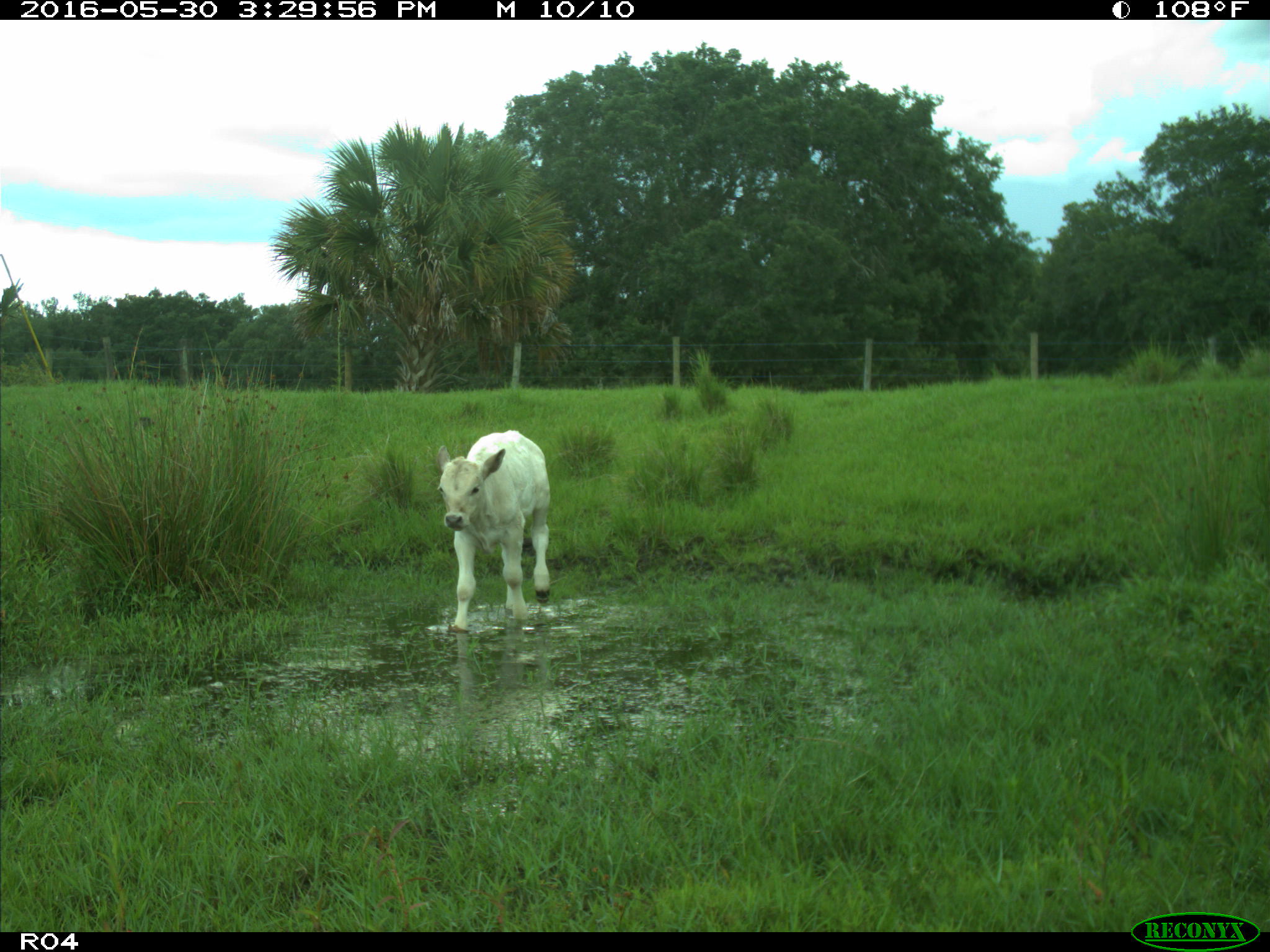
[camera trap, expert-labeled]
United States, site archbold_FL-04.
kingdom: Animalia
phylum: Chordata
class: Mammalia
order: Artiodactyla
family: Bovidae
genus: Bos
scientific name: Bos taurus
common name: domestic cow